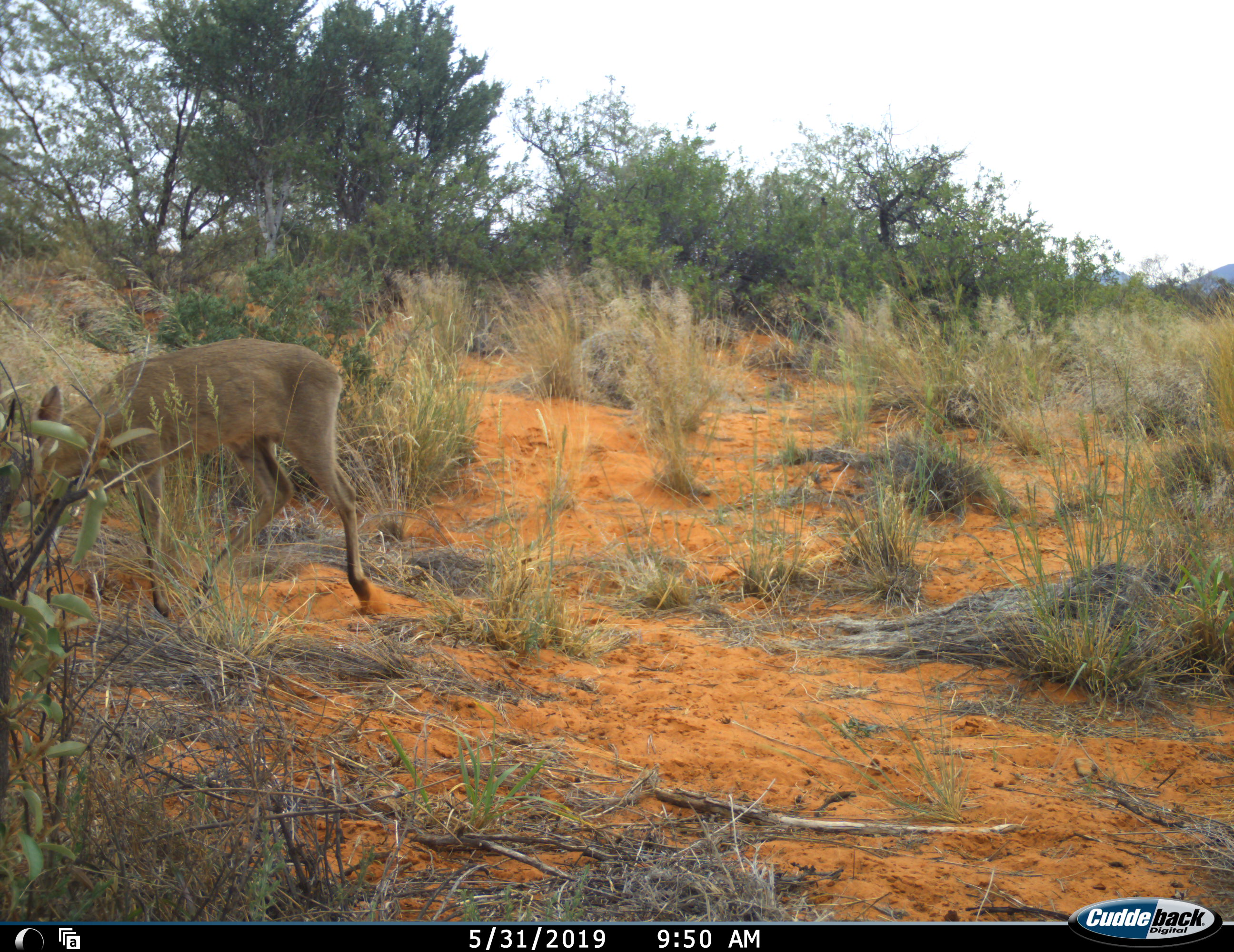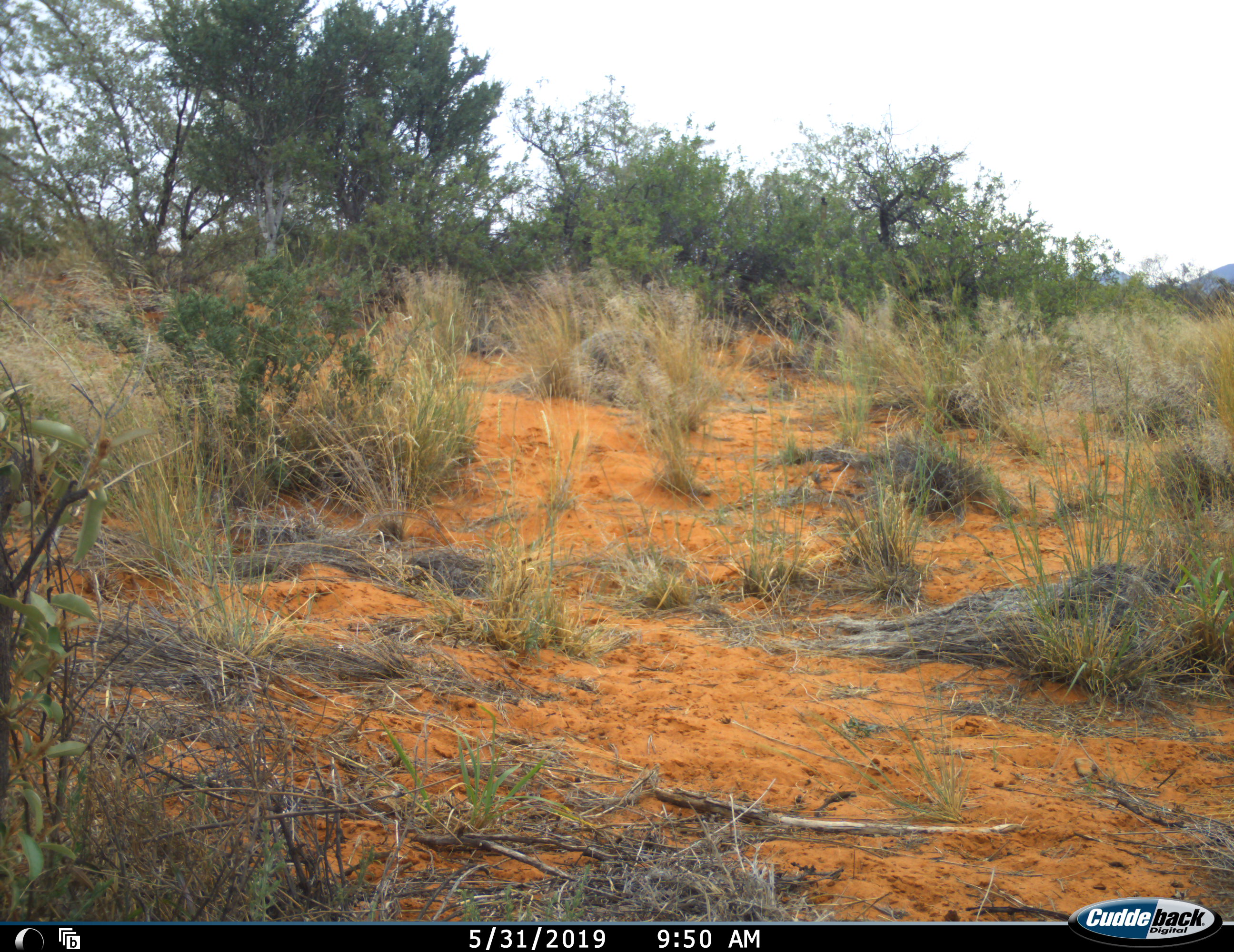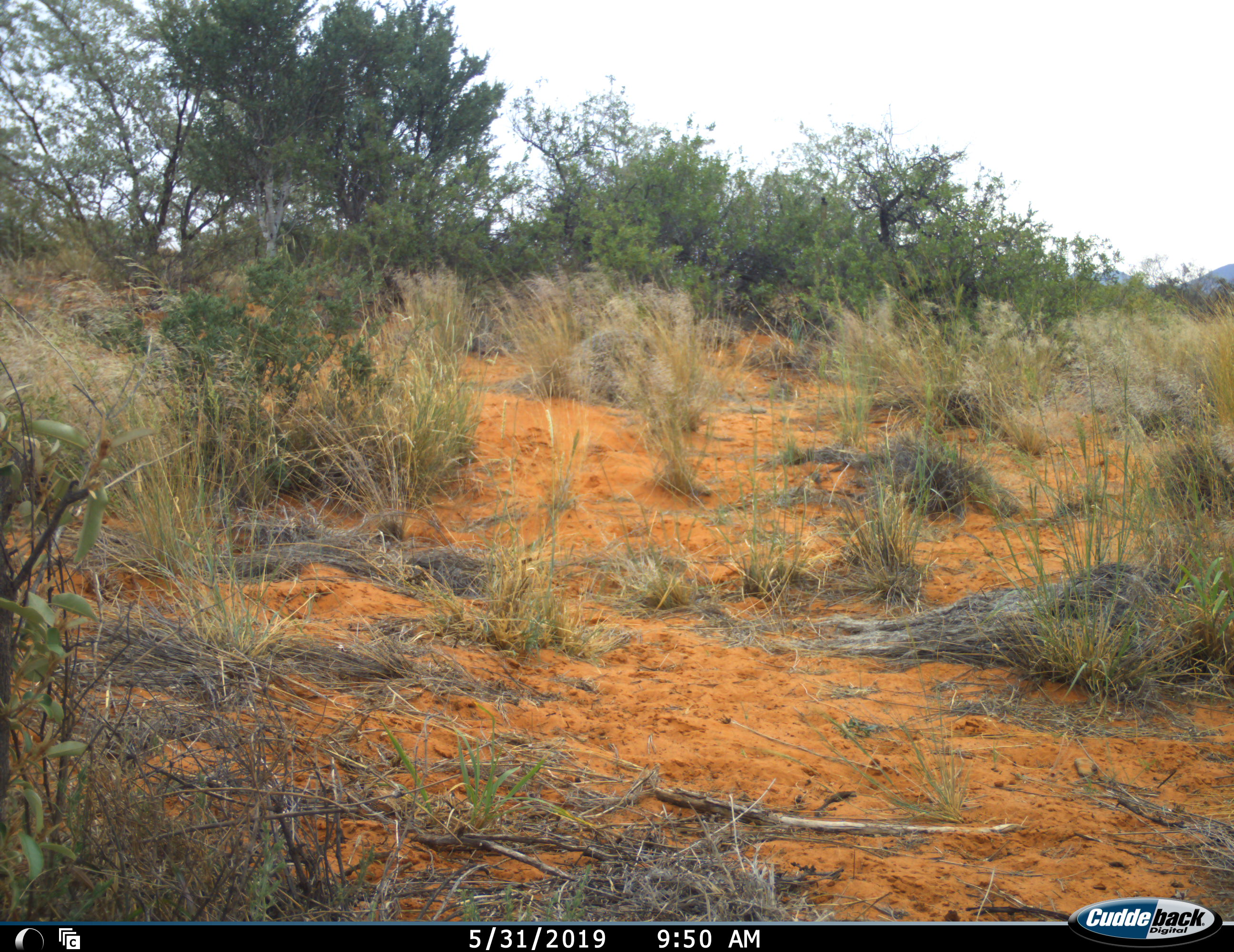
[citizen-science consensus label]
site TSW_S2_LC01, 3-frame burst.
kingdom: Animalia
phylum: Chordata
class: Mammalia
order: Artiodactyla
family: Bovidae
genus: Sylvicapra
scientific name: Sylvicapra grimmia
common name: common duiker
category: duikercommongrey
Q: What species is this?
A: Duikercommongrey (common duiker) (Sylvicapra grimmia).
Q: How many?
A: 1.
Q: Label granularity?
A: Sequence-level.